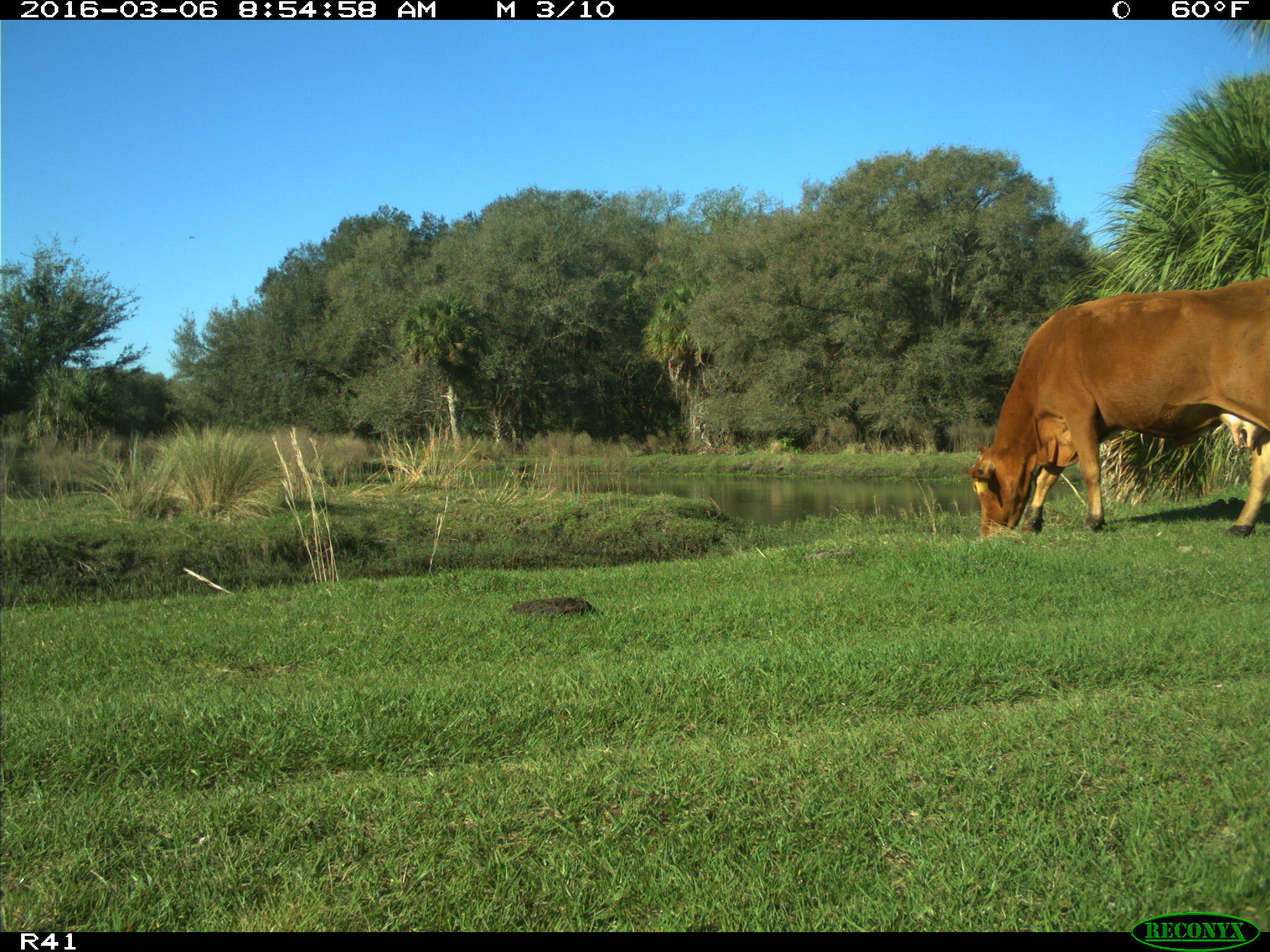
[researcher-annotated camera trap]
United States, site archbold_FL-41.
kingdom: Animalia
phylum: Chordata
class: Mammalia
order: Artiodactyla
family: Bovidae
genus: Bos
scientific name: Bos taurus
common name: domestic cow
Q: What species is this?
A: Bos taurus (domestic cow).